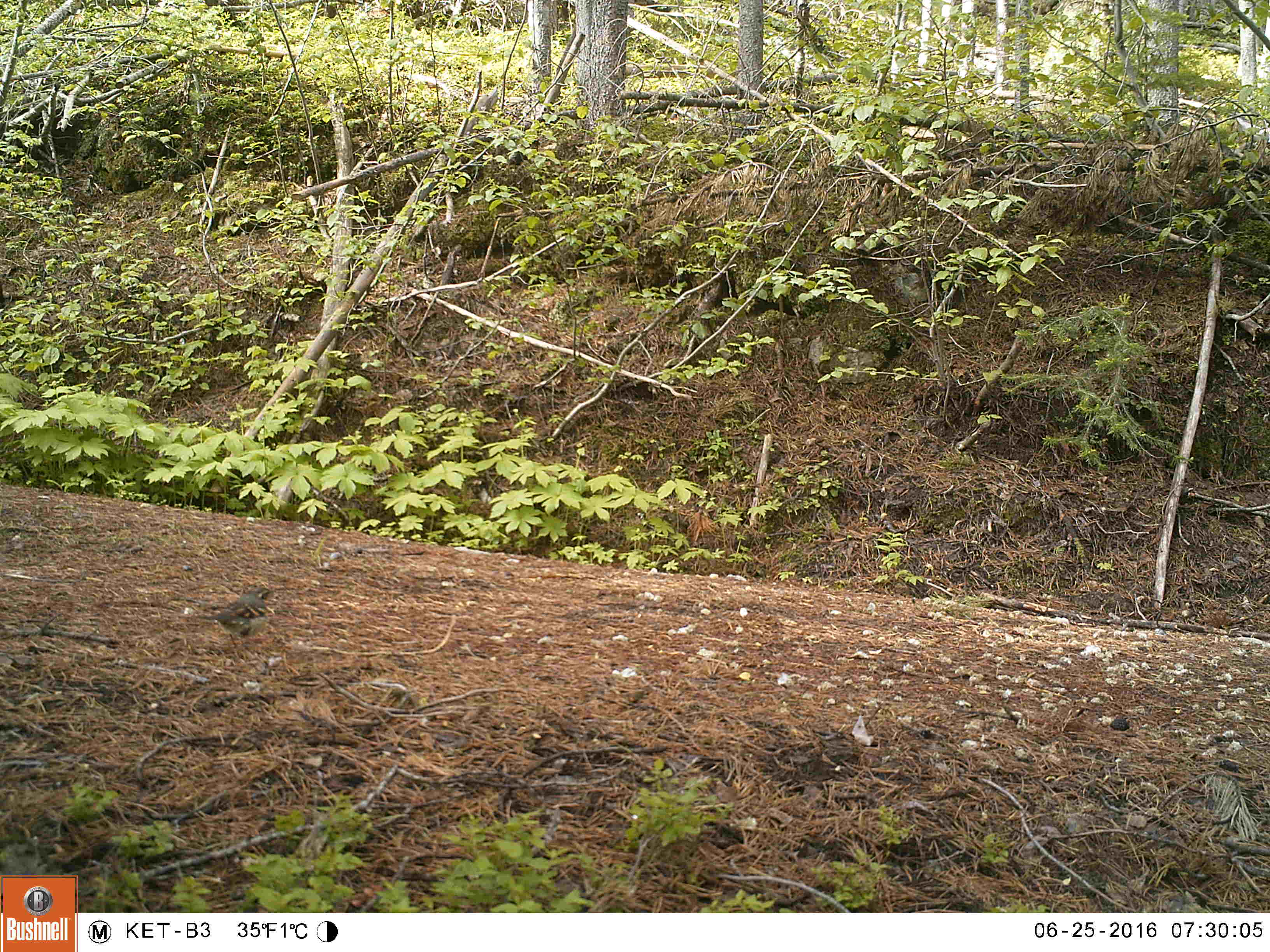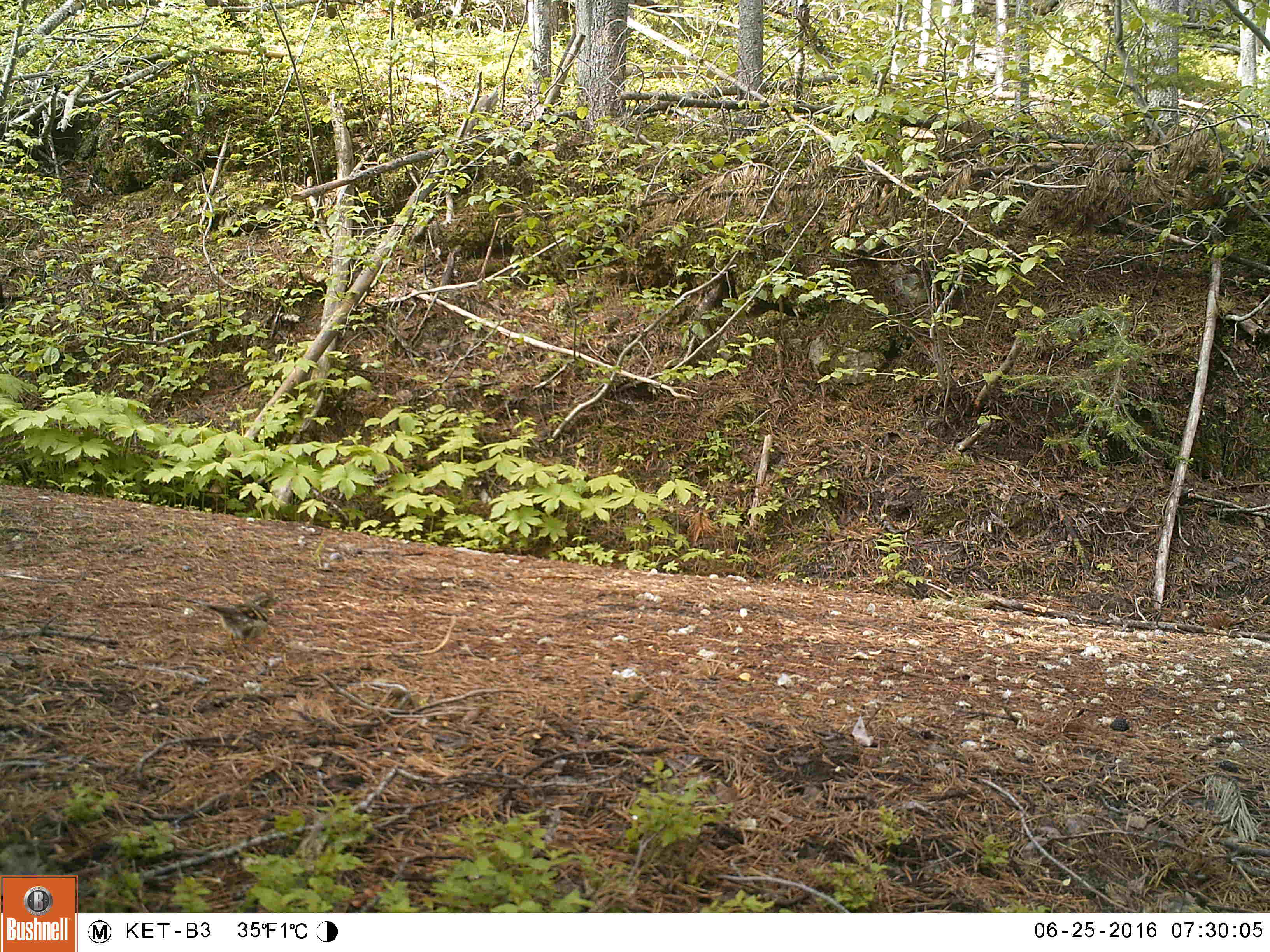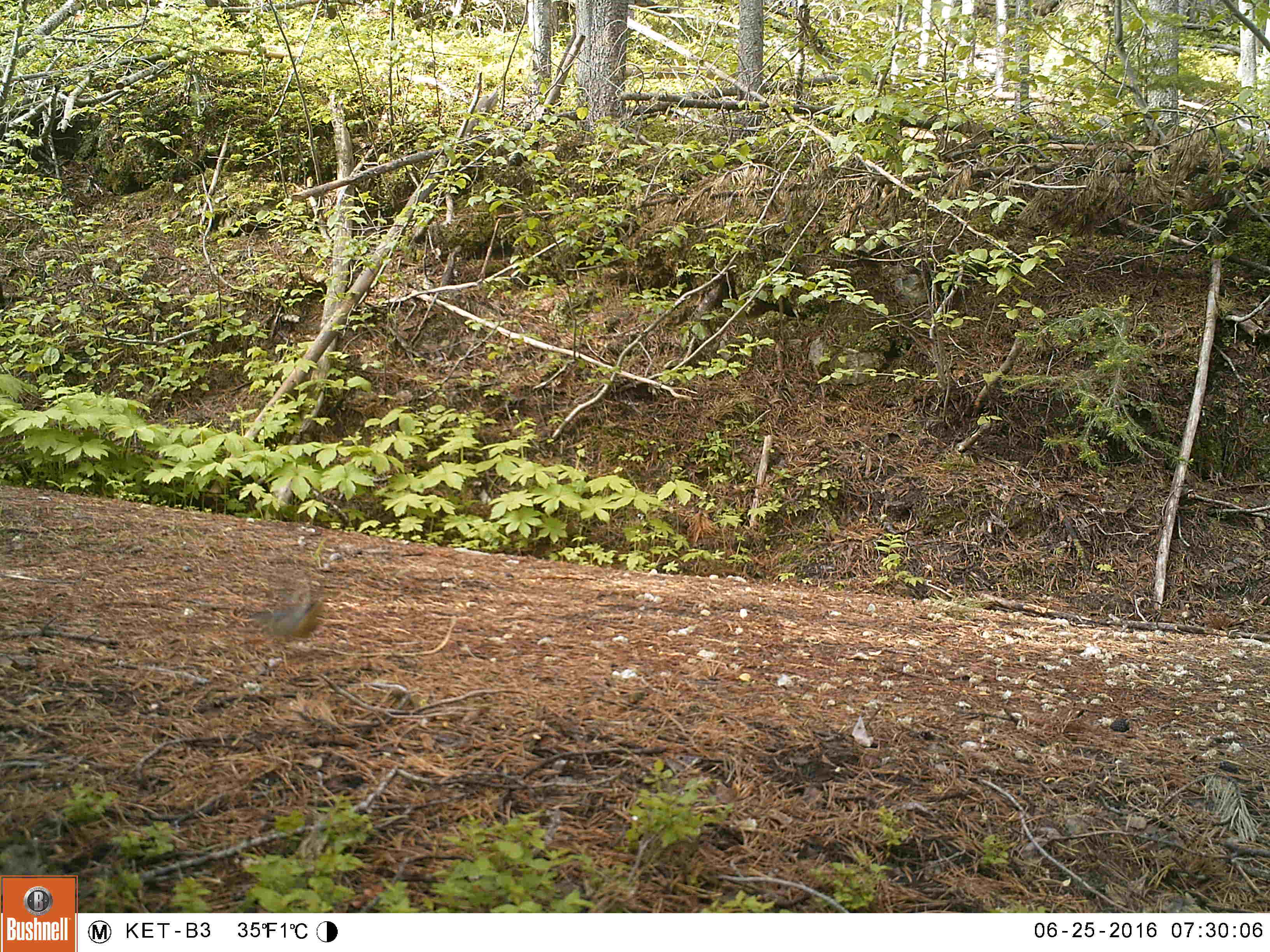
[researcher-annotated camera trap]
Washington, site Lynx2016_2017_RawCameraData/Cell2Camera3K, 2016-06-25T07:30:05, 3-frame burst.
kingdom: Animalia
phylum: Chordata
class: Aves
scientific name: Aves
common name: birds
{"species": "Aves (birds)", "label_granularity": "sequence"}